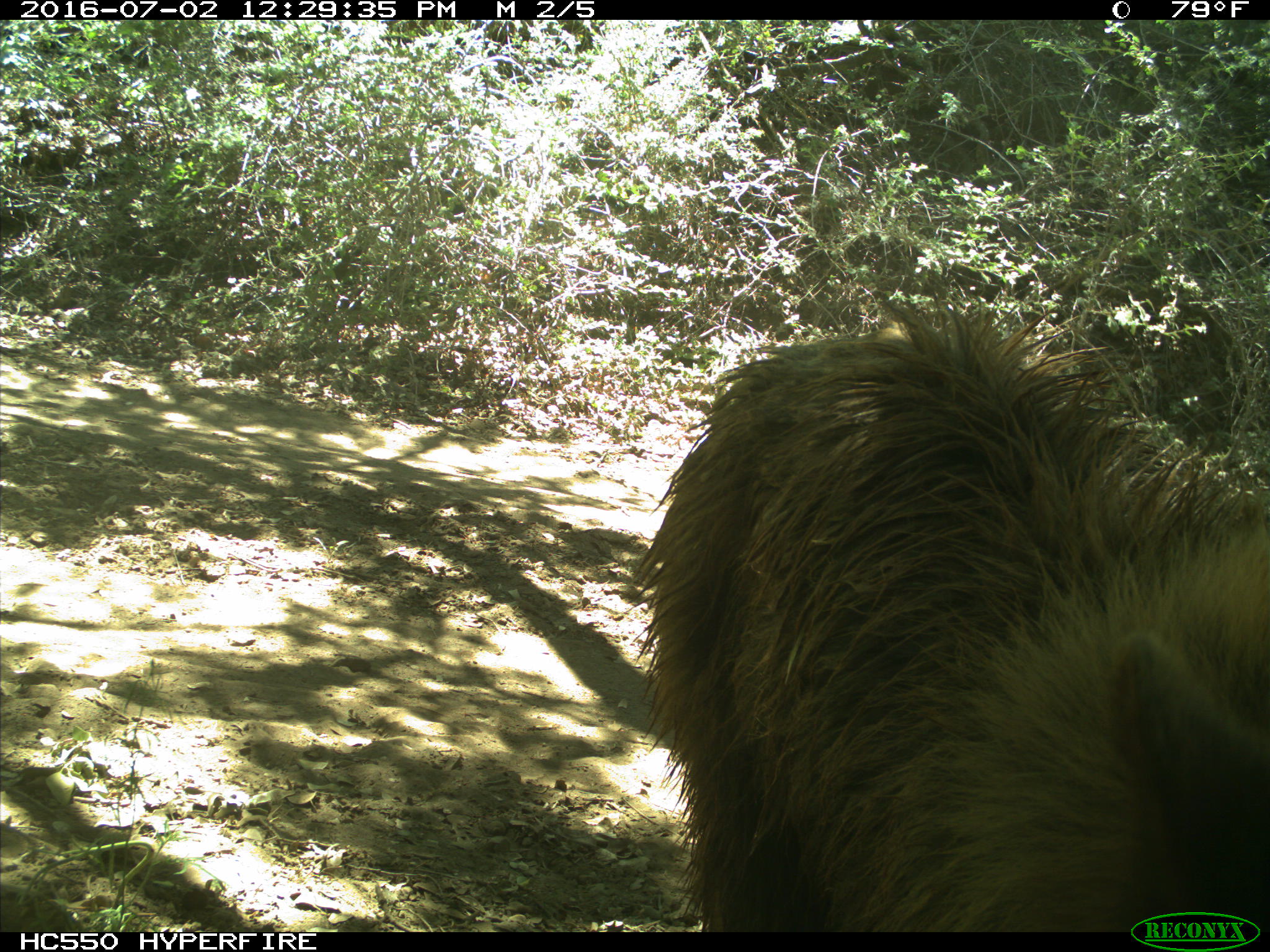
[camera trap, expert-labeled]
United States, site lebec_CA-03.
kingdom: Animalia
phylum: Chordata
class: Mammalia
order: Carnivora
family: Ursidae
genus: Ursus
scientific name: Ursus americanus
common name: american black bear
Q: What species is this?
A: Ursus americanus (american black bear).